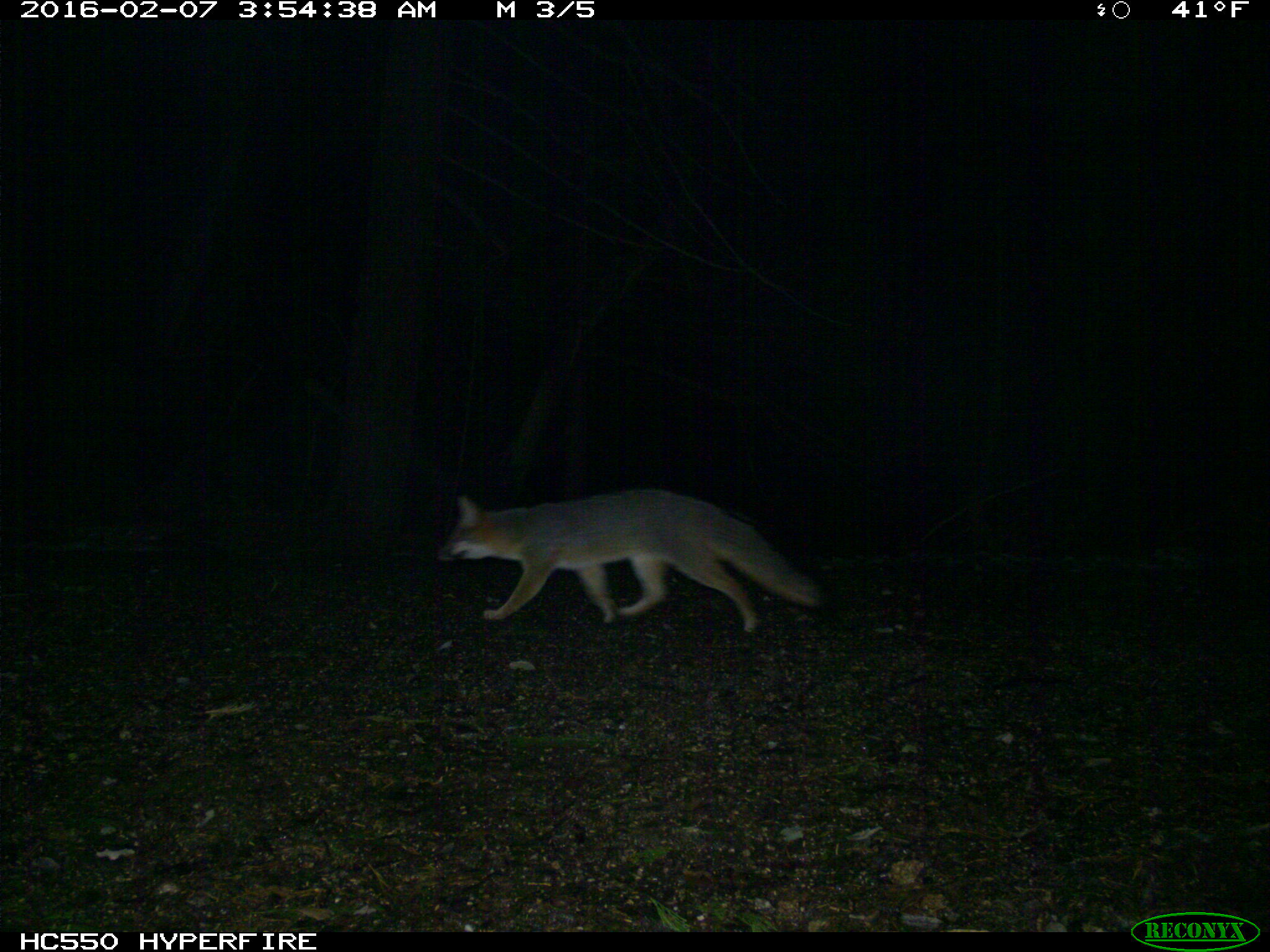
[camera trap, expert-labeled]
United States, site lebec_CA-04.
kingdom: Animalia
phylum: Chordata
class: Mammalia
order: Carnivora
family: Canidae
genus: Urocyon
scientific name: Urocyon cinereoargenteus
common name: gray fox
Urocyon cinereoargenteus (gray fox).